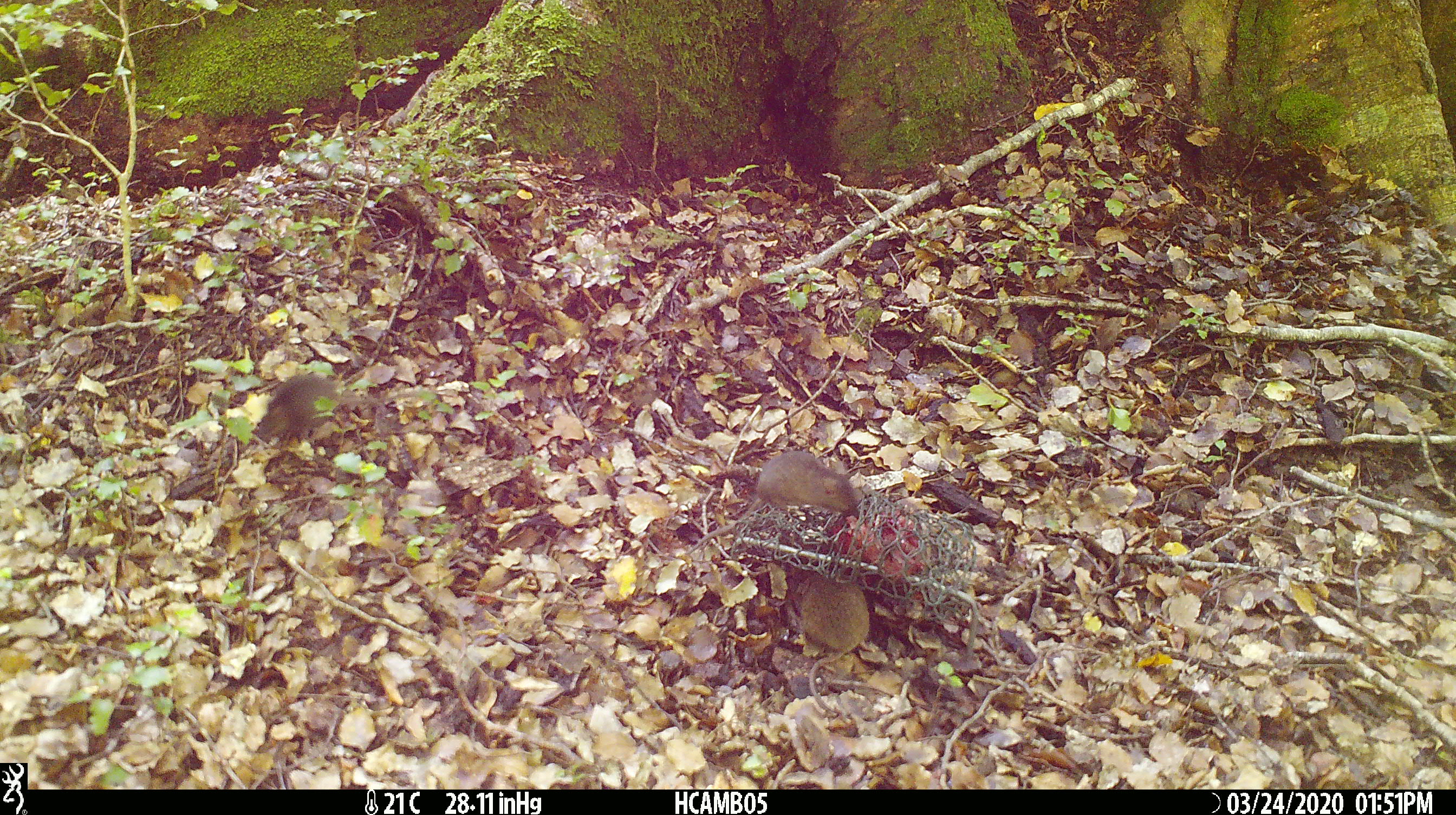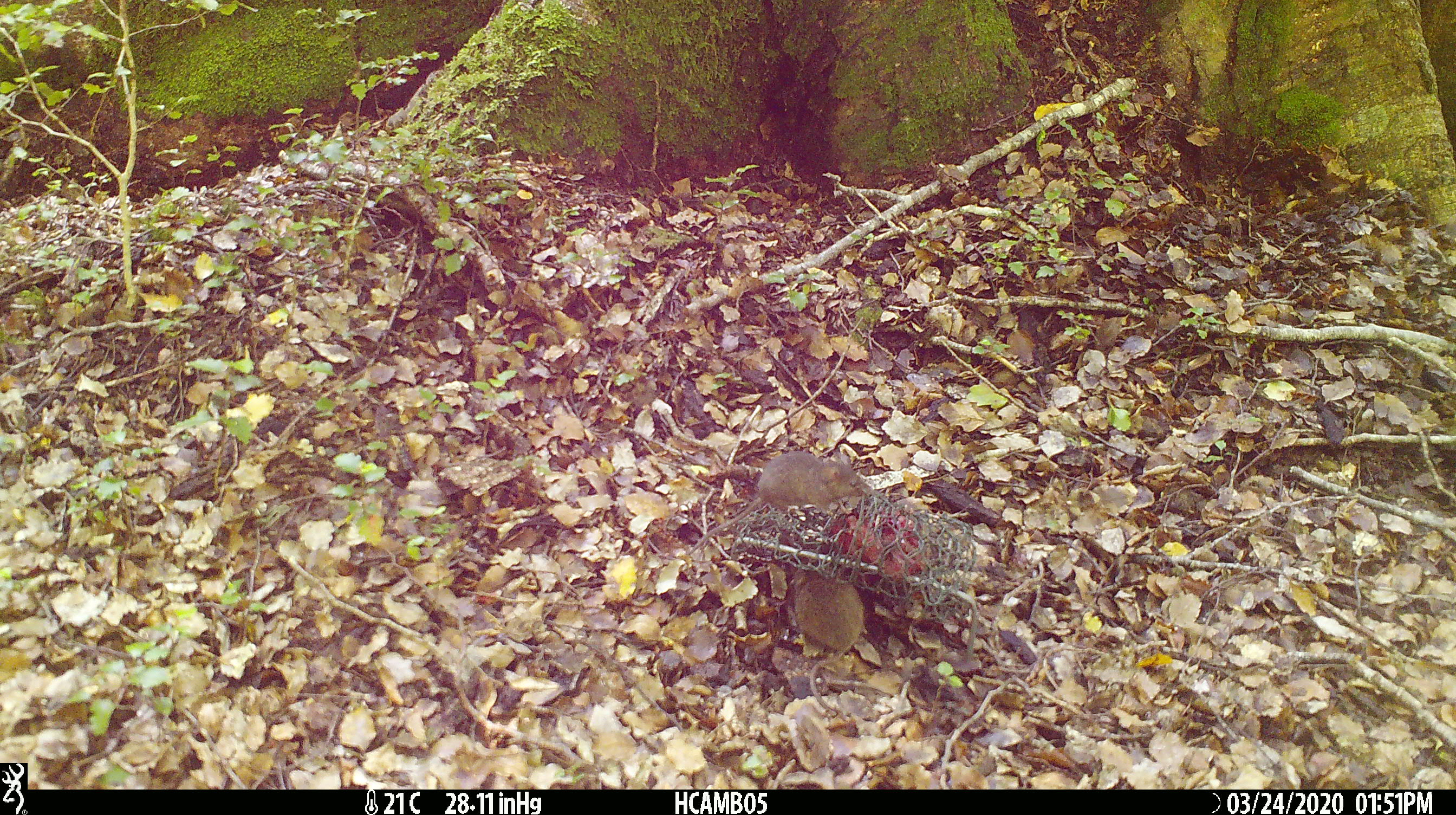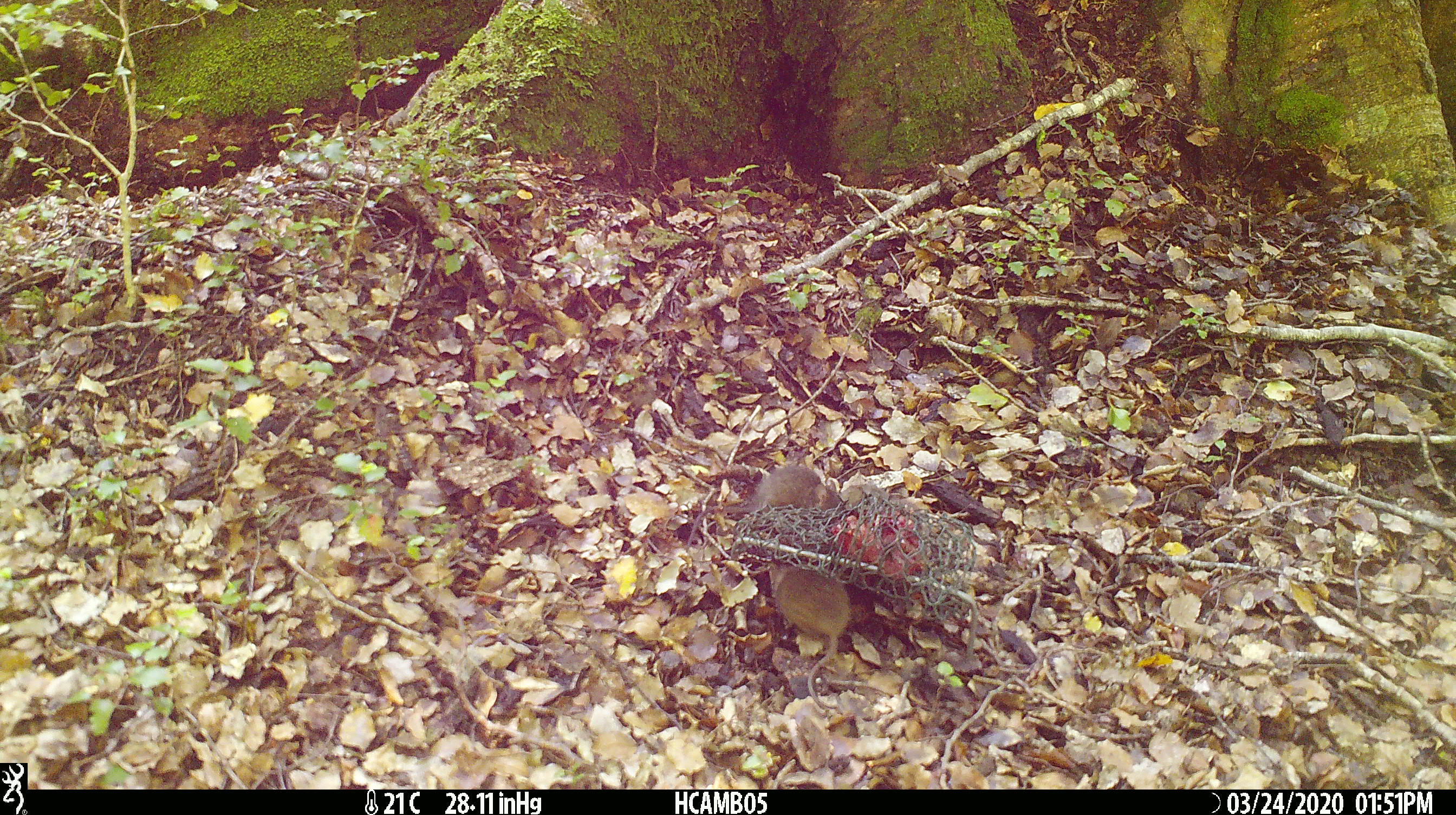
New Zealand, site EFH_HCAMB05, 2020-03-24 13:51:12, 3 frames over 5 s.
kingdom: Animalia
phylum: Chordata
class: Mammalia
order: Rodentia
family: Muridae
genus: Mus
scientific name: Mus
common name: mouse